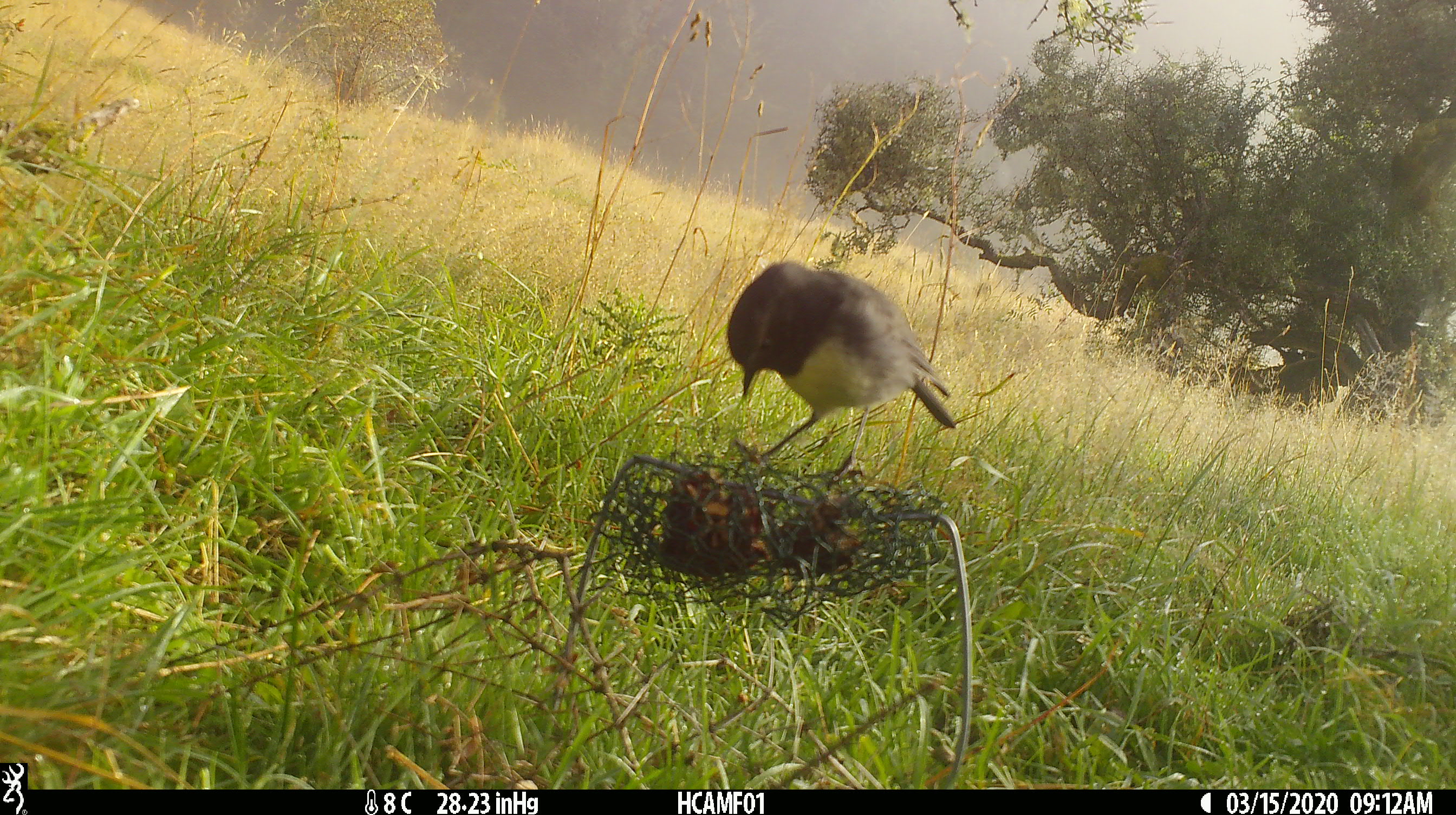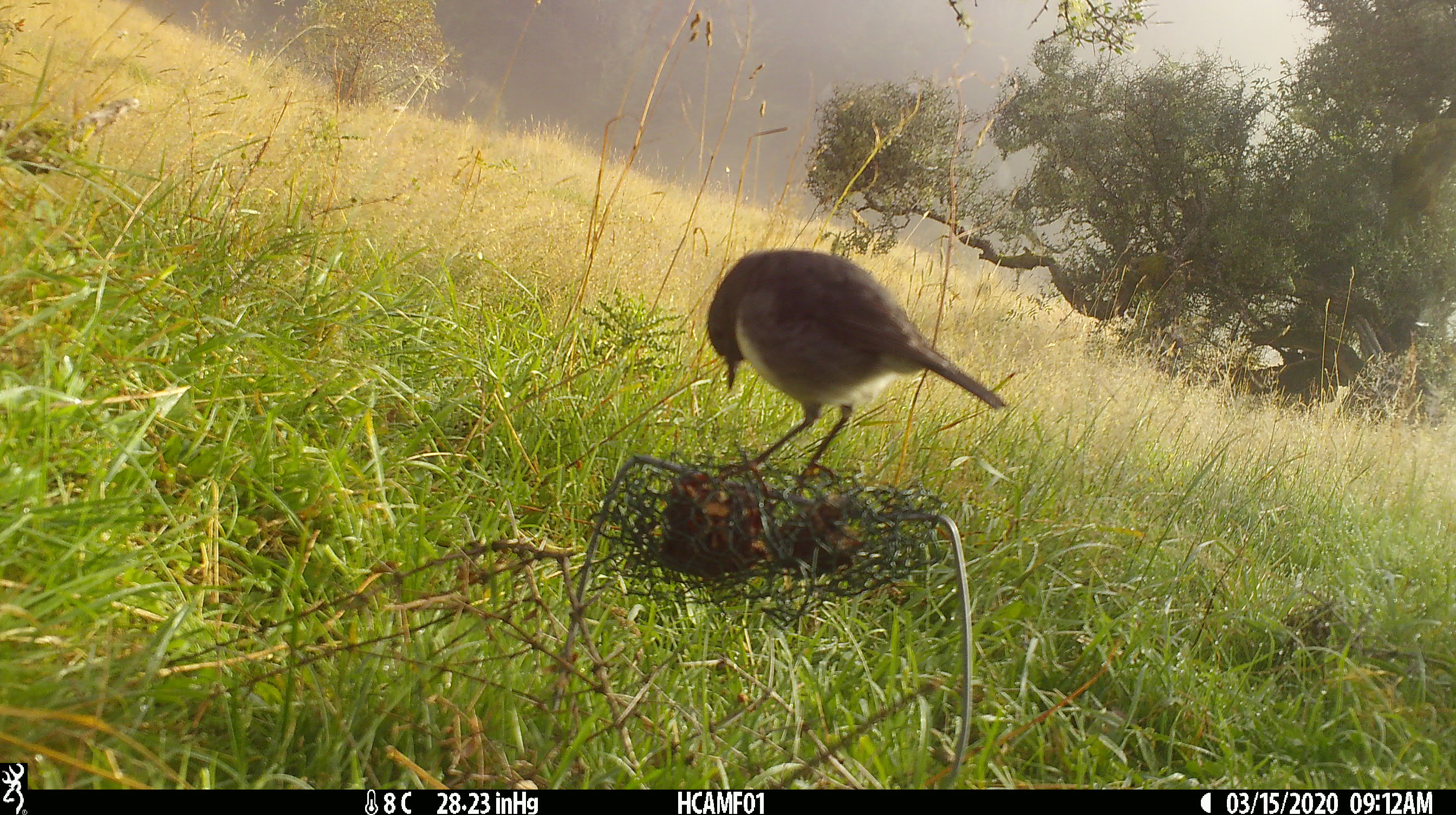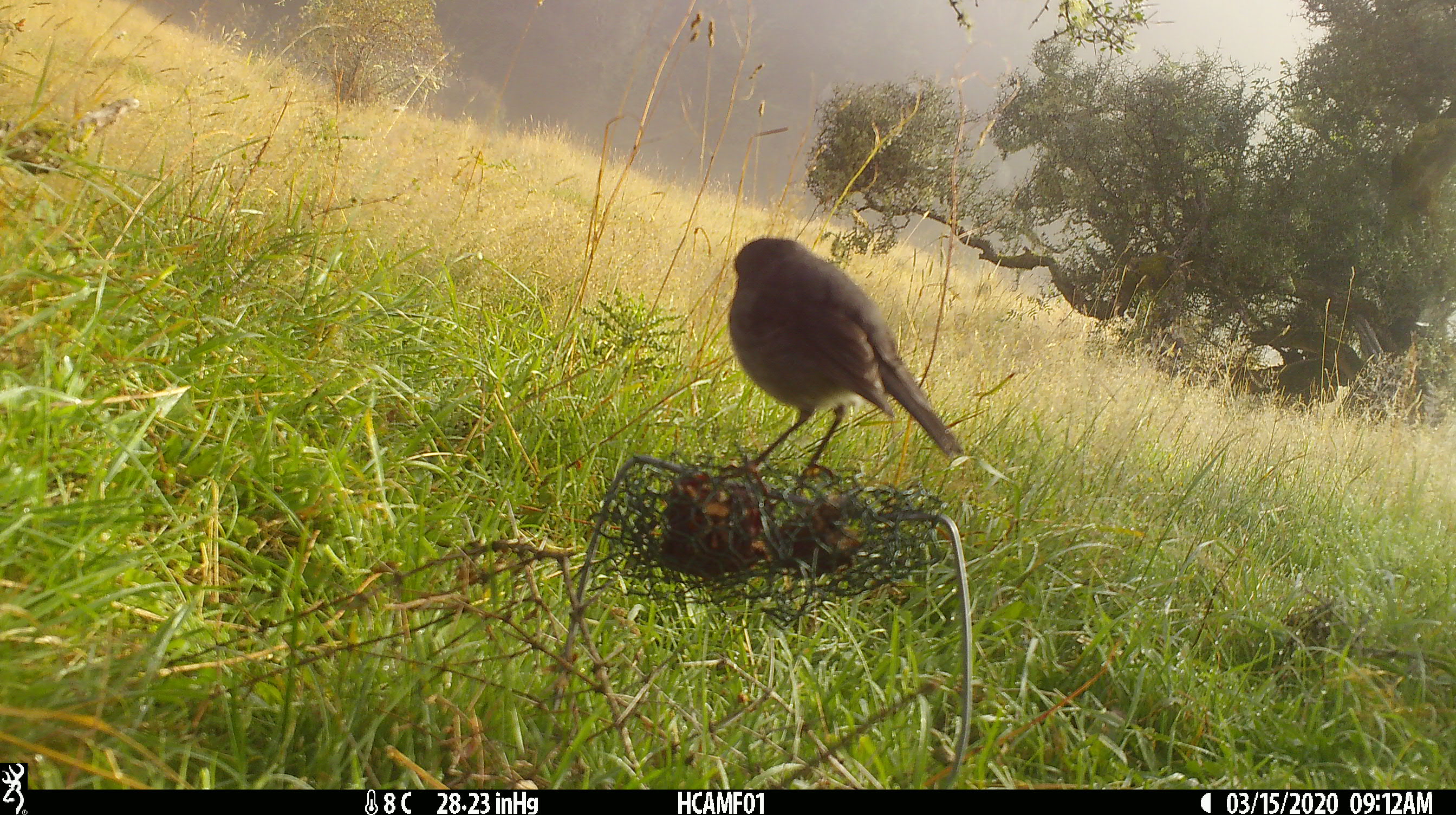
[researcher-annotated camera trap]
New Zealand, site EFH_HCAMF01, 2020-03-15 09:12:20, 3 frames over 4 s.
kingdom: Animalia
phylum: Chordata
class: Aves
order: Passeriformes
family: Petroicidae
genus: Petroica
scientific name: Petroica australis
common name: new zealand robin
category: robin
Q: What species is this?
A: Robin (new zealand robin) (Petroica australis).